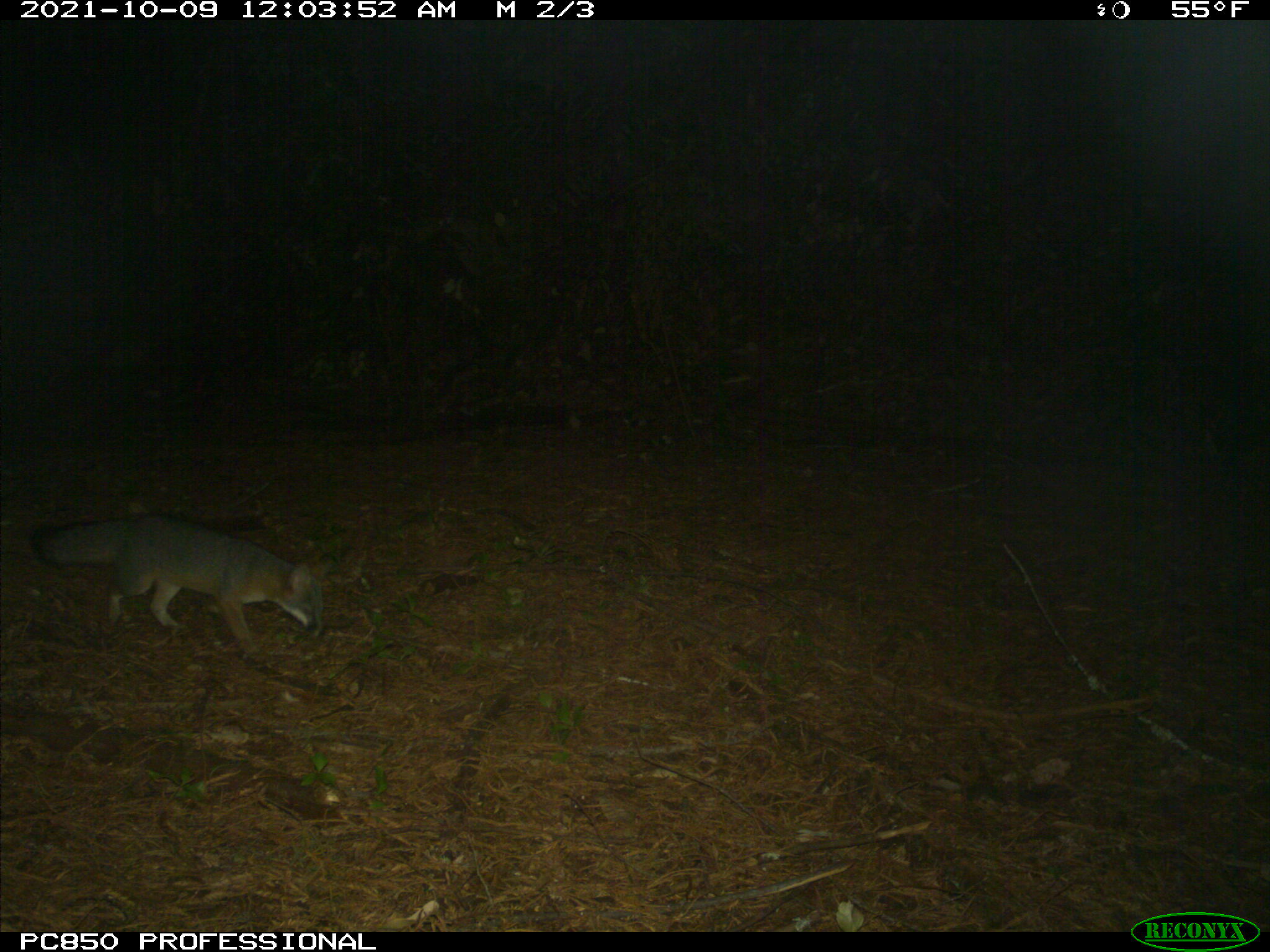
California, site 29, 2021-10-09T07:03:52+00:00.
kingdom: Animalia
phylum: Chordata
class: Mammalia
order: Carnivora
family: Canidae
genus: Urocyon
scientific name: Urocyon cinereoargenteus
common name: gray fox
Gray fox (Urocyon cinereoargenteus).